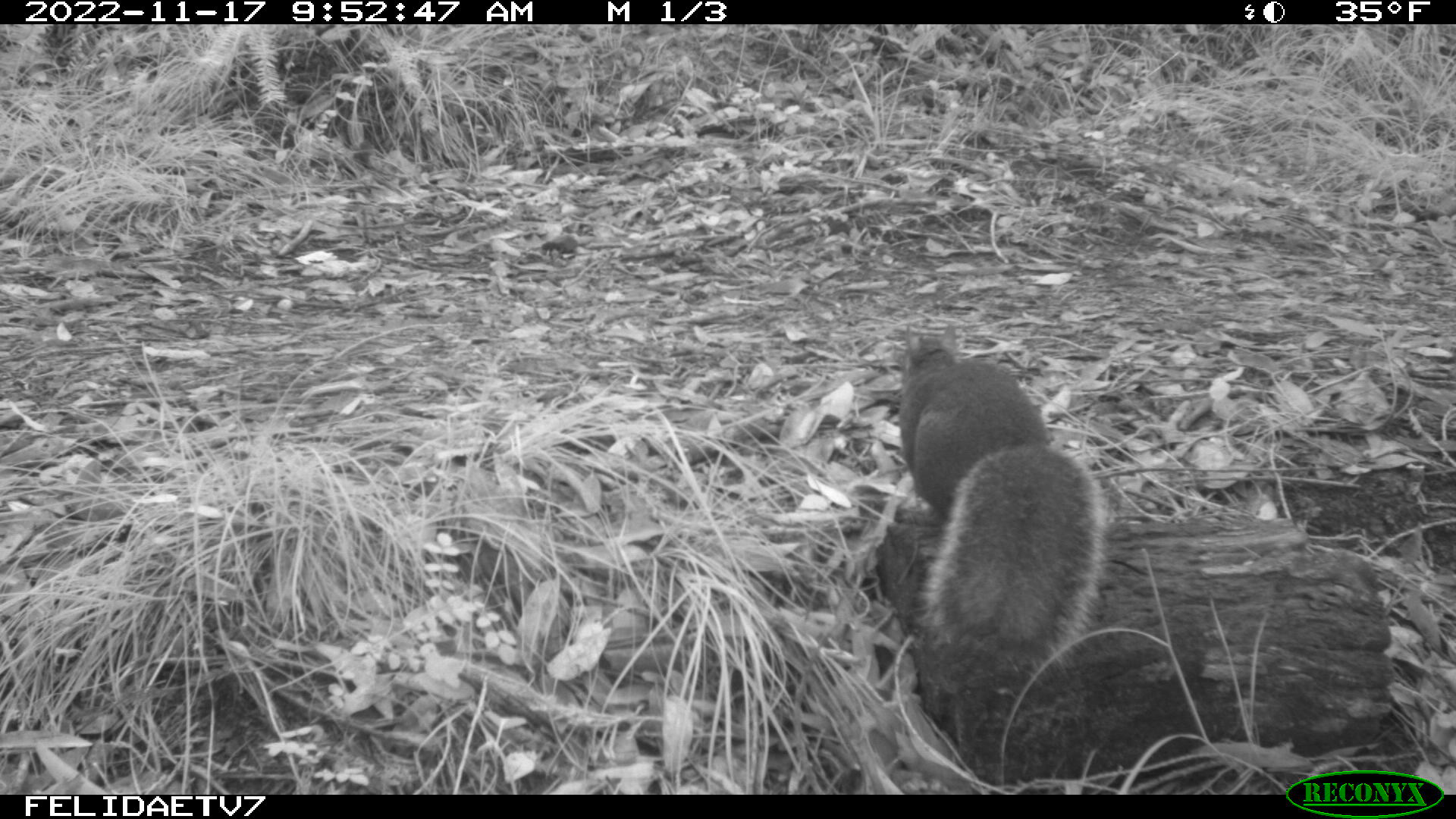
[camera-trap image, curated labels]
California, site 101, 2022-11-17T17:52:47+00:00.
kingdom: Animalia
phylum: Chordata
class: Mammalia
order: Rodentia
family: Sciuridae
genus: Sciurus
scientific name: Sciurus griseus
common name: western gray squirrel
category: western grey squirrel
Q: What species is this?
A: Western grey squirrel (western gray squirrel) (Sciurus griseus).